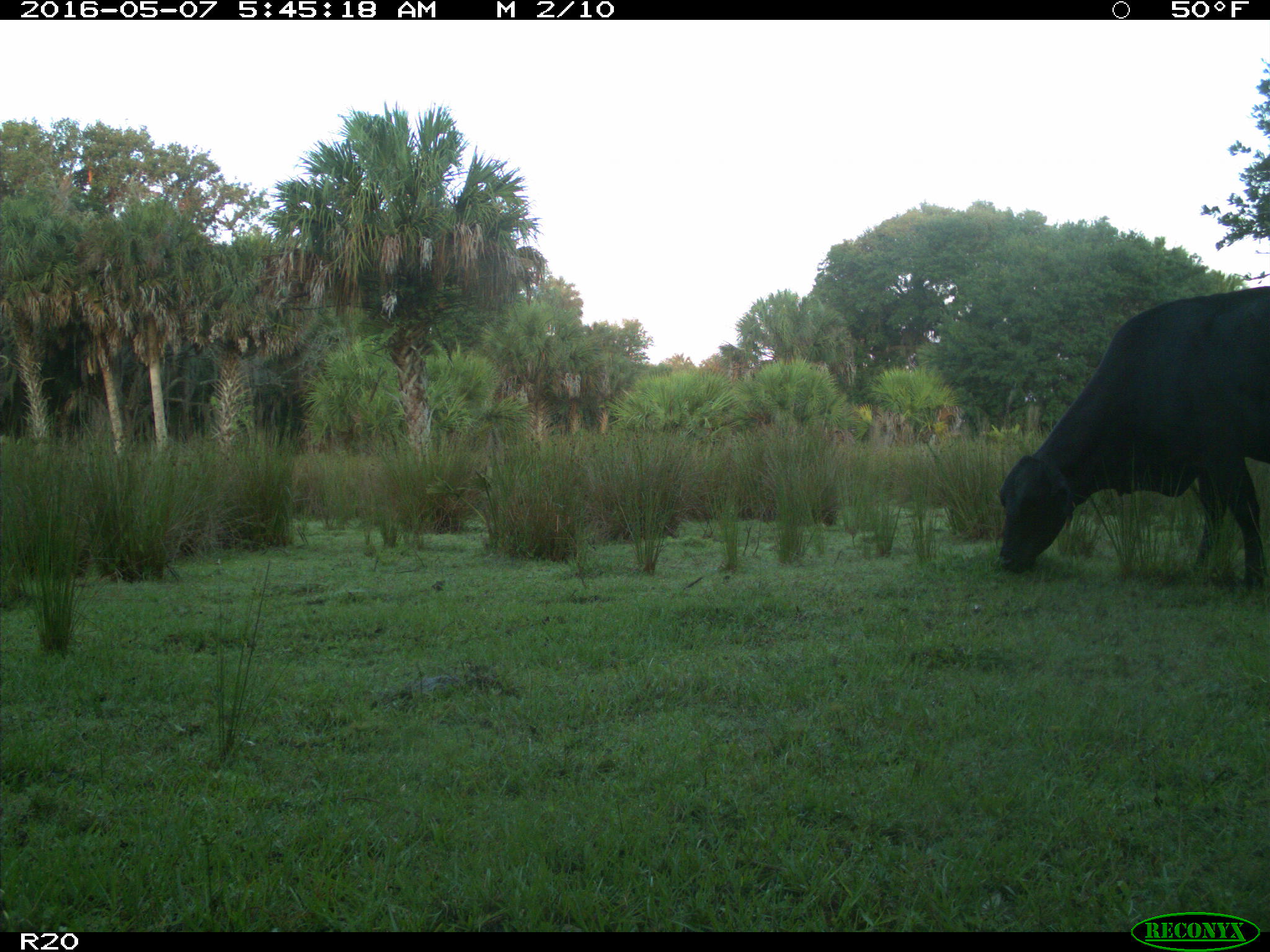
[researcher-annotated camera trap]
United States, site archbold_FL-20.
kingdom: Animalia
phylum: Chordata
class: Mammalia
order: Artiodactyla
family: Bovidae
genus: Bos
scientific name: Bos taurus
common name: domestic cow